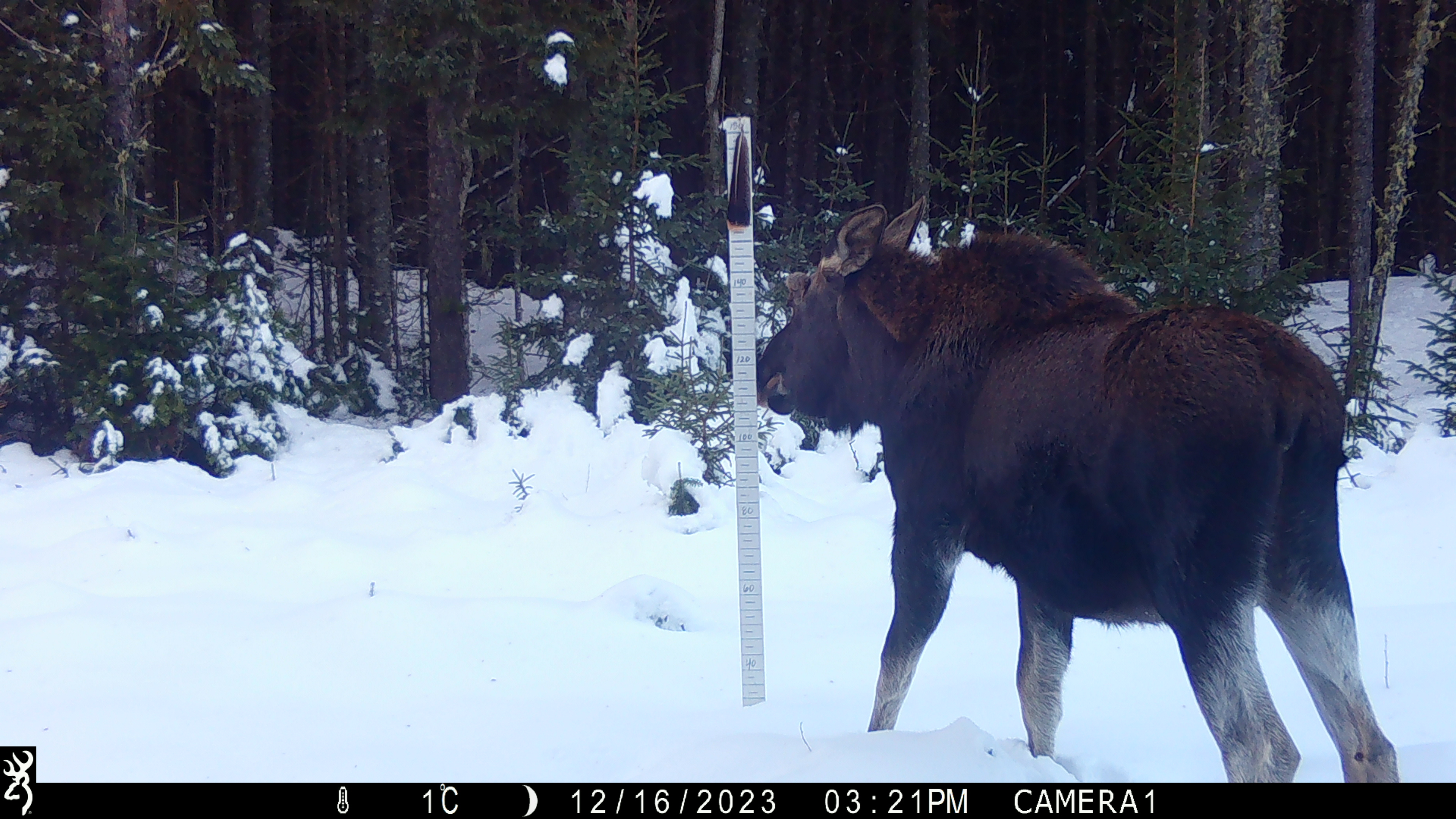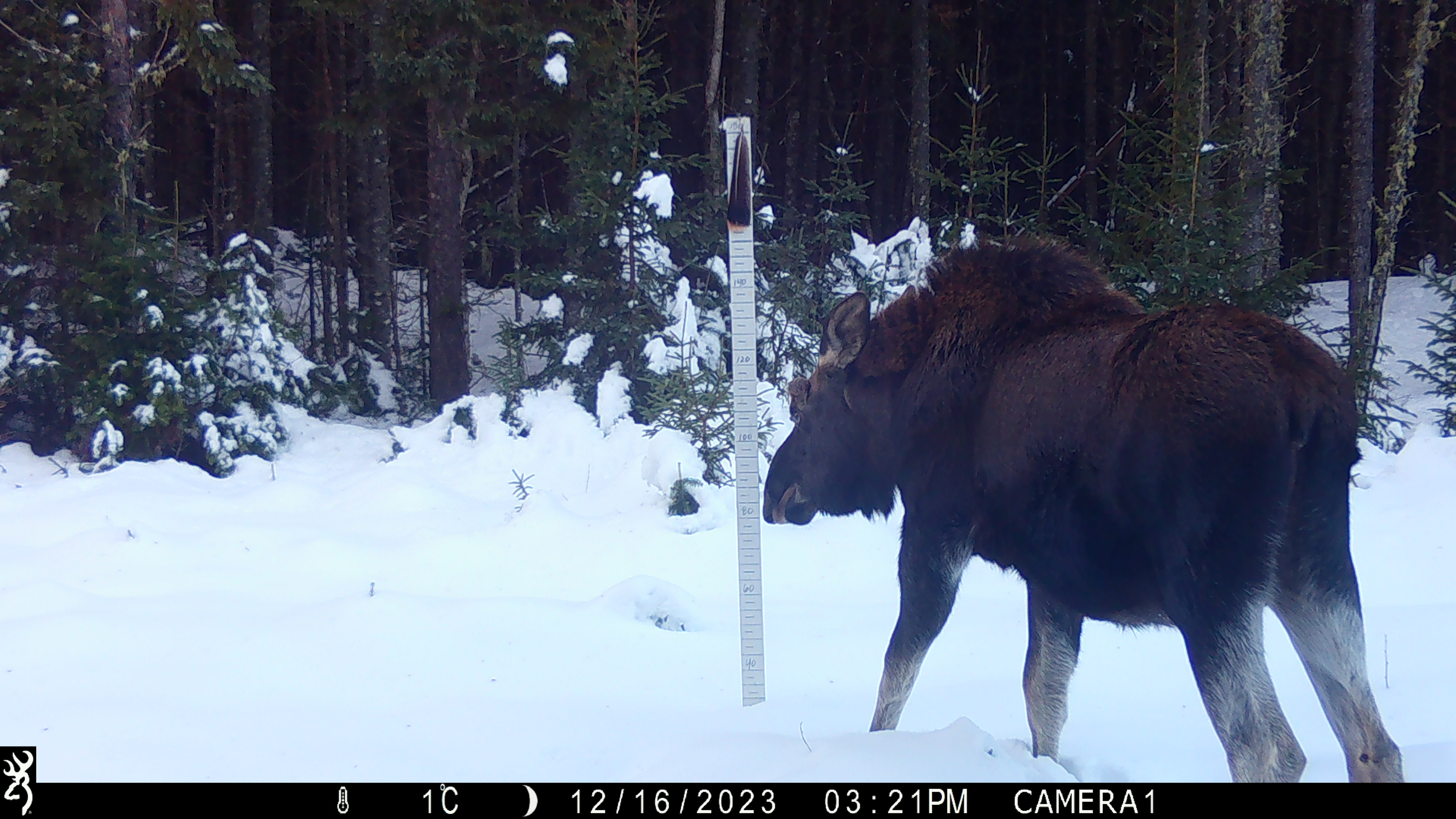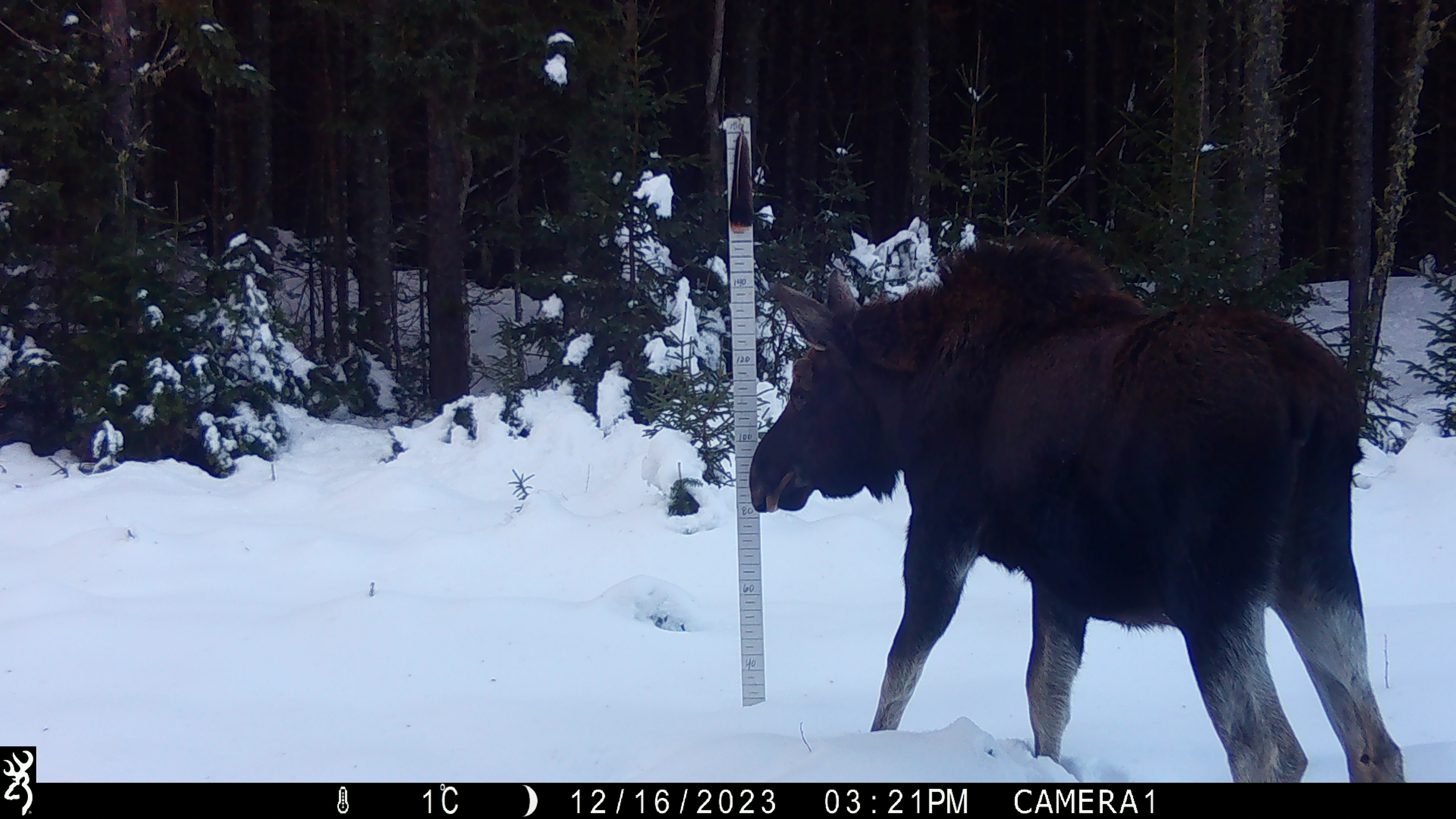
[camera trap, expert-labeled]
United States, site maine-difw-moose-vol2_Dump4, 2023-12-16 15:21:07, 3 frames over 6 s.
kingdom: Animalia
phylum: Chordata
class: Mammalia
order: Artiodactyla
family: Cervidae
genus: Alces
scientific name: Alces alces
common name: moose